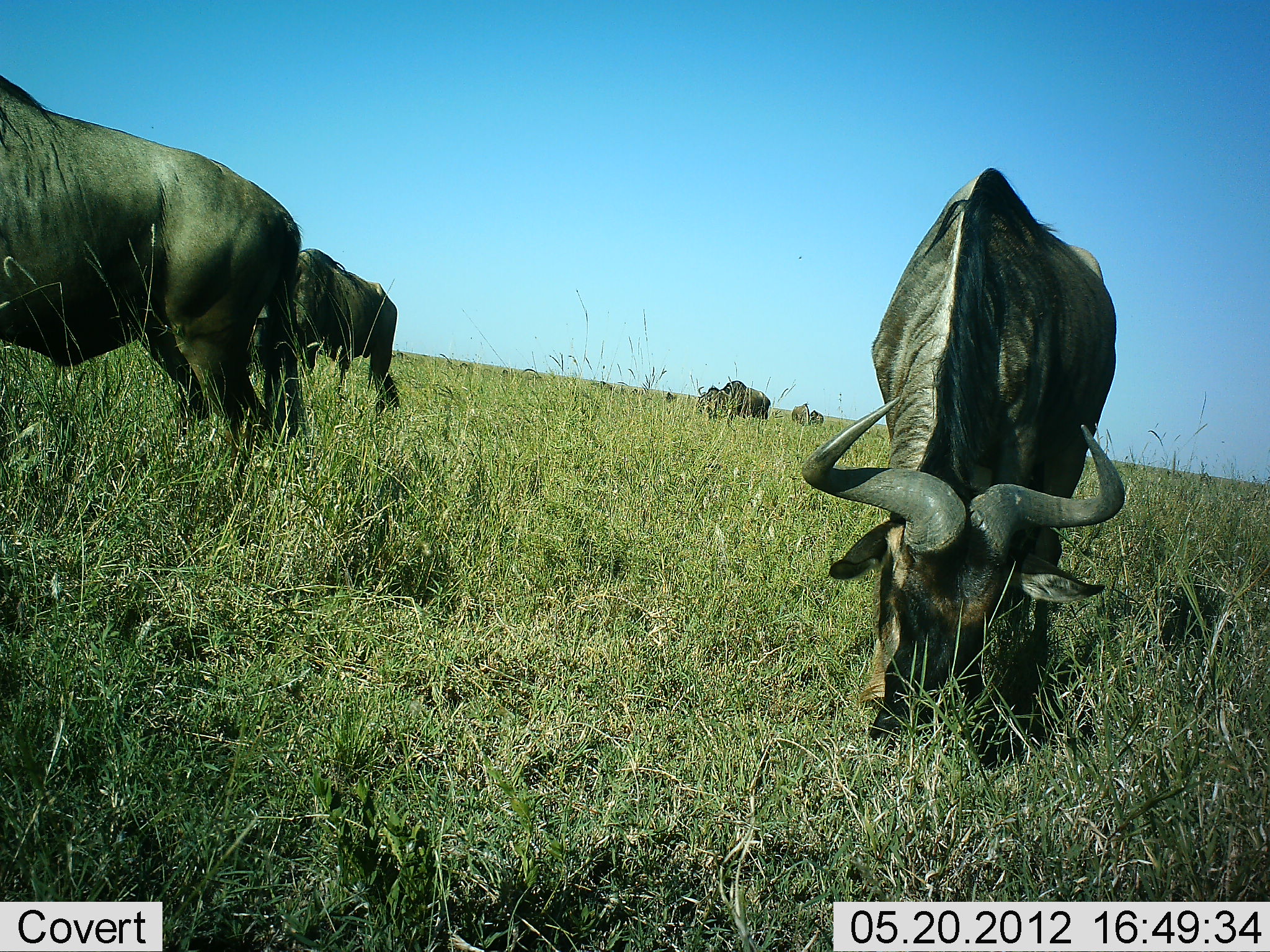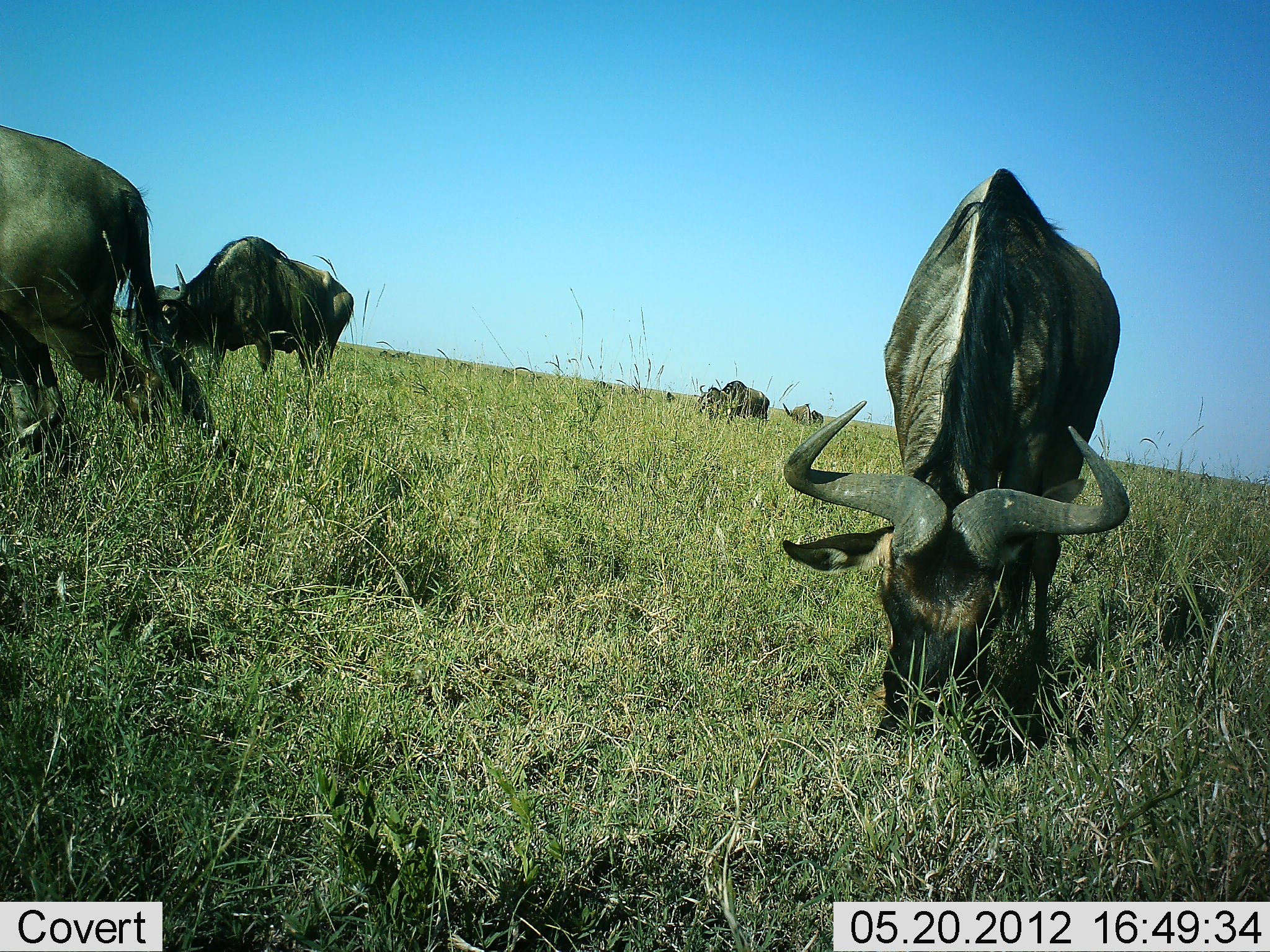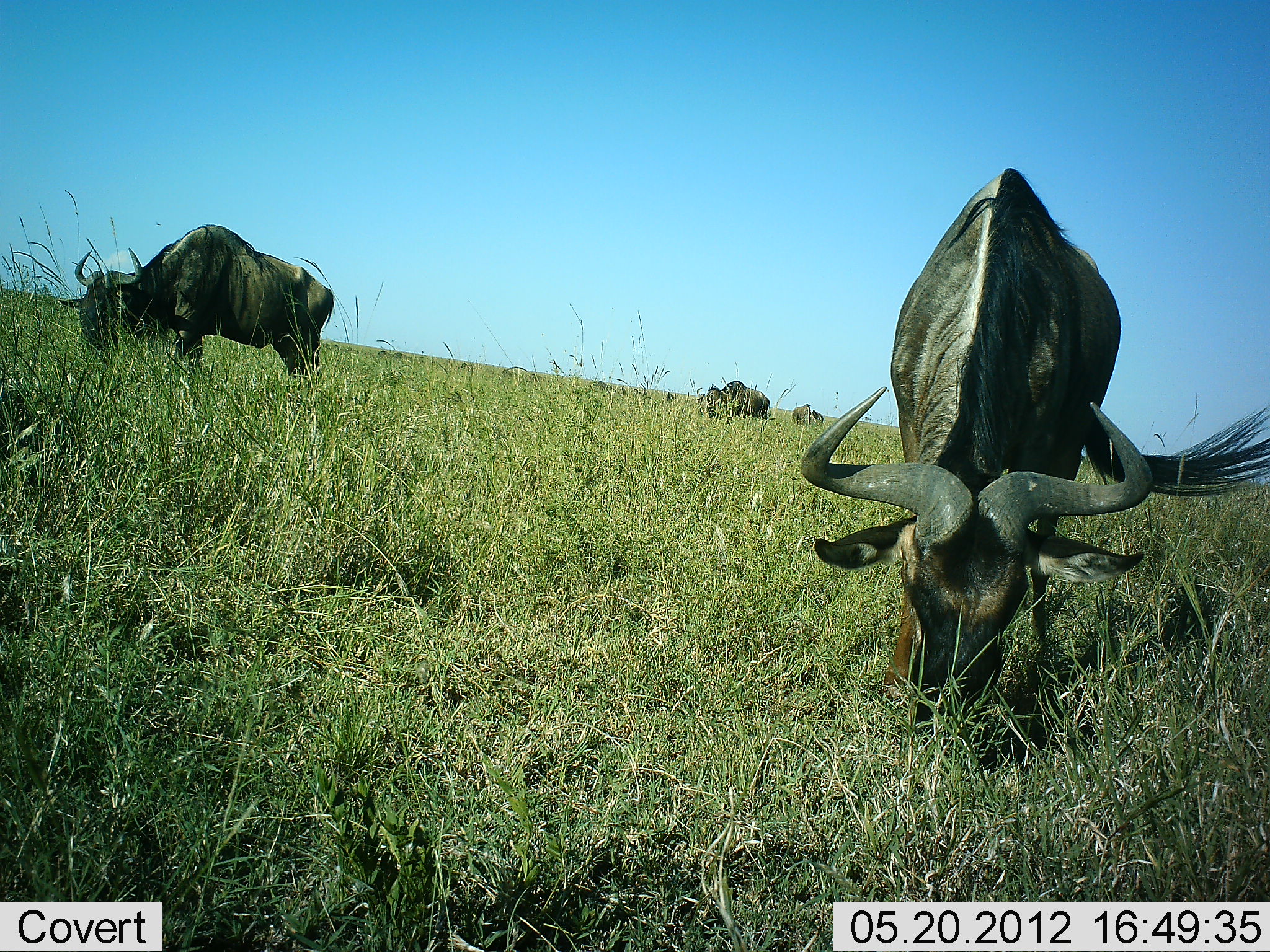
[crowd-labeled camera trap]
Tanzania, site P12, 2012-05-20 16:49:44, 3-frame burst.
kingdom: Animalia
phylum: Chordata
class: Mammalia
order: Artiodactyla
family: Bovidae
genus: Connochaetes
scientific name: Connochaetes taurinus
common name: blue wildebeest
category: wildebeest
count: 6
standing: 10%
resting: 0%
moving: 40%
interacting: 0%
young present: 0%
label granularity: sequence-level